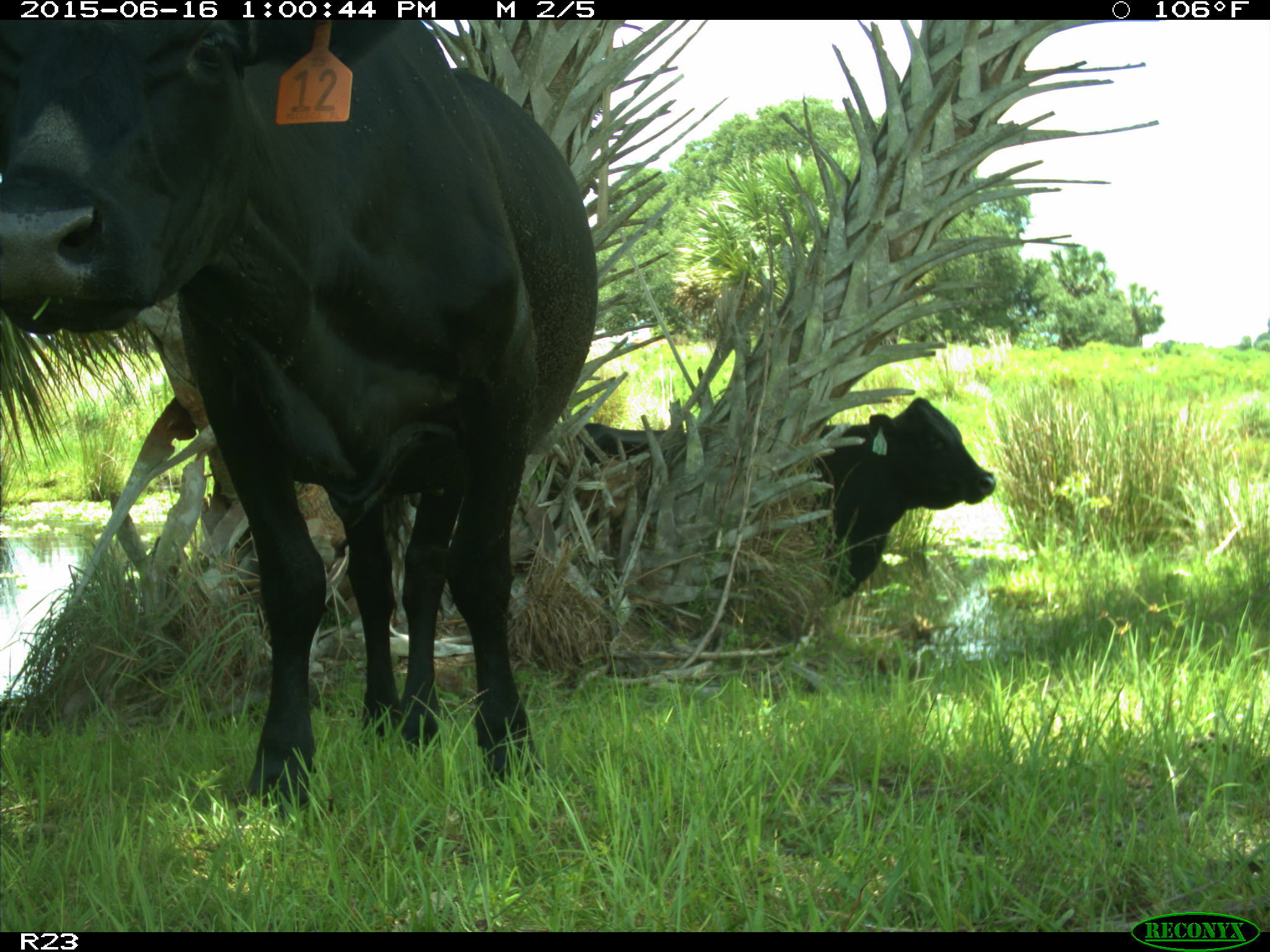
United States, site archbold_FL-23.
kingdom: Animalia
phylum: Chordata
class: Mammalia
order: Artiodactyla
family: Bovidae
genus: Bos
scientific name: Bos taurus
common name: domestic cow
Bos taurus (domestic cow).